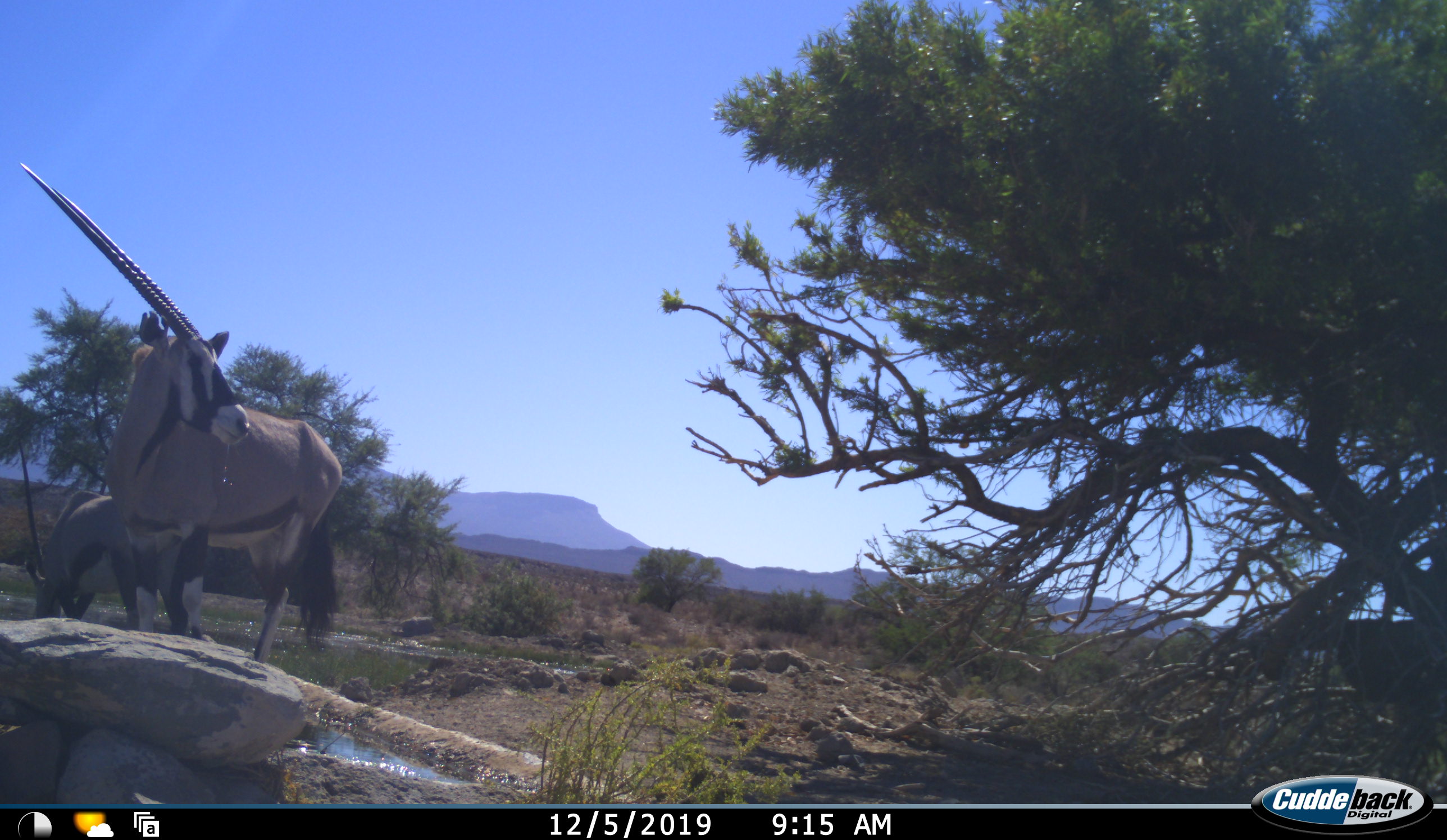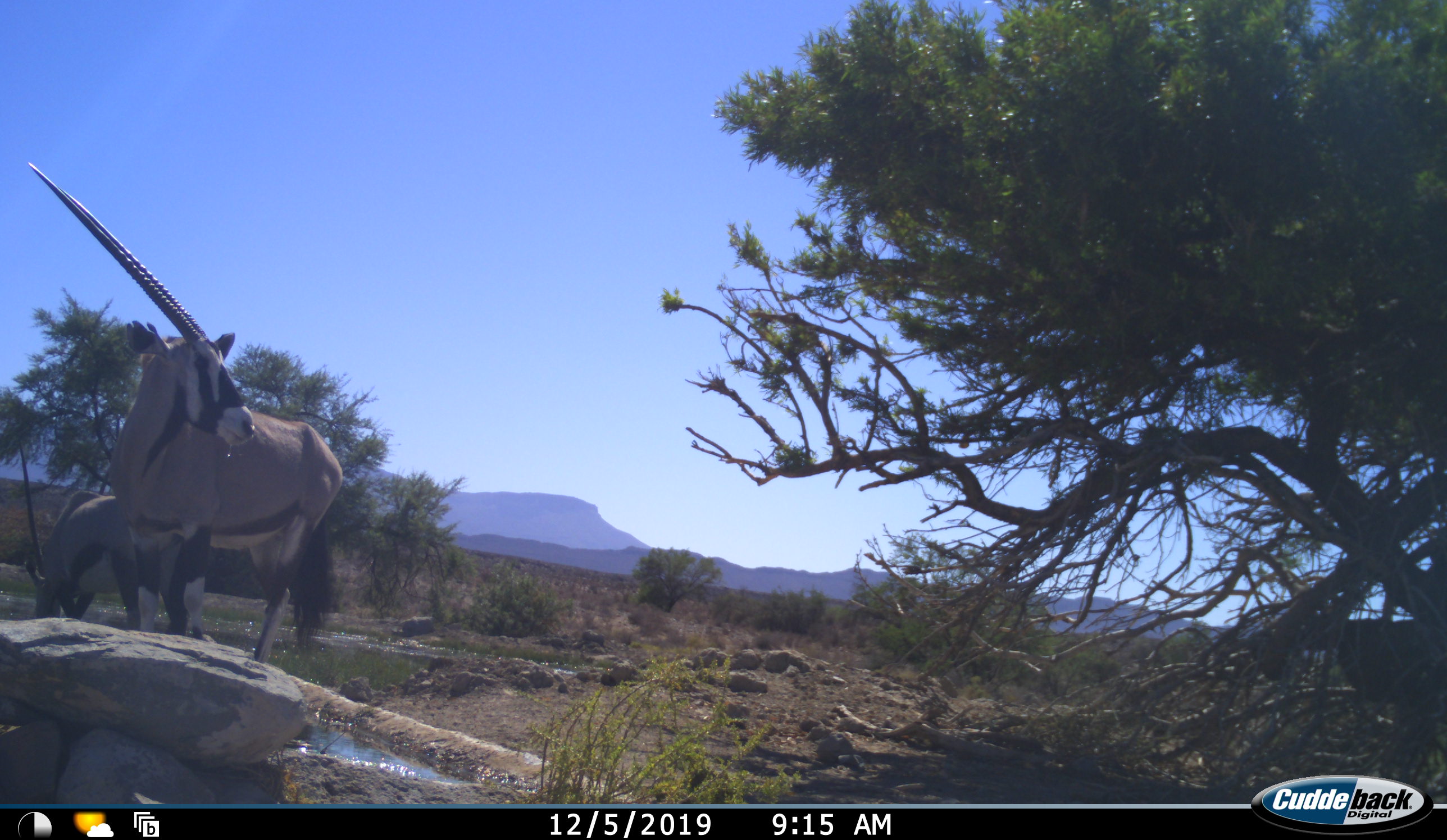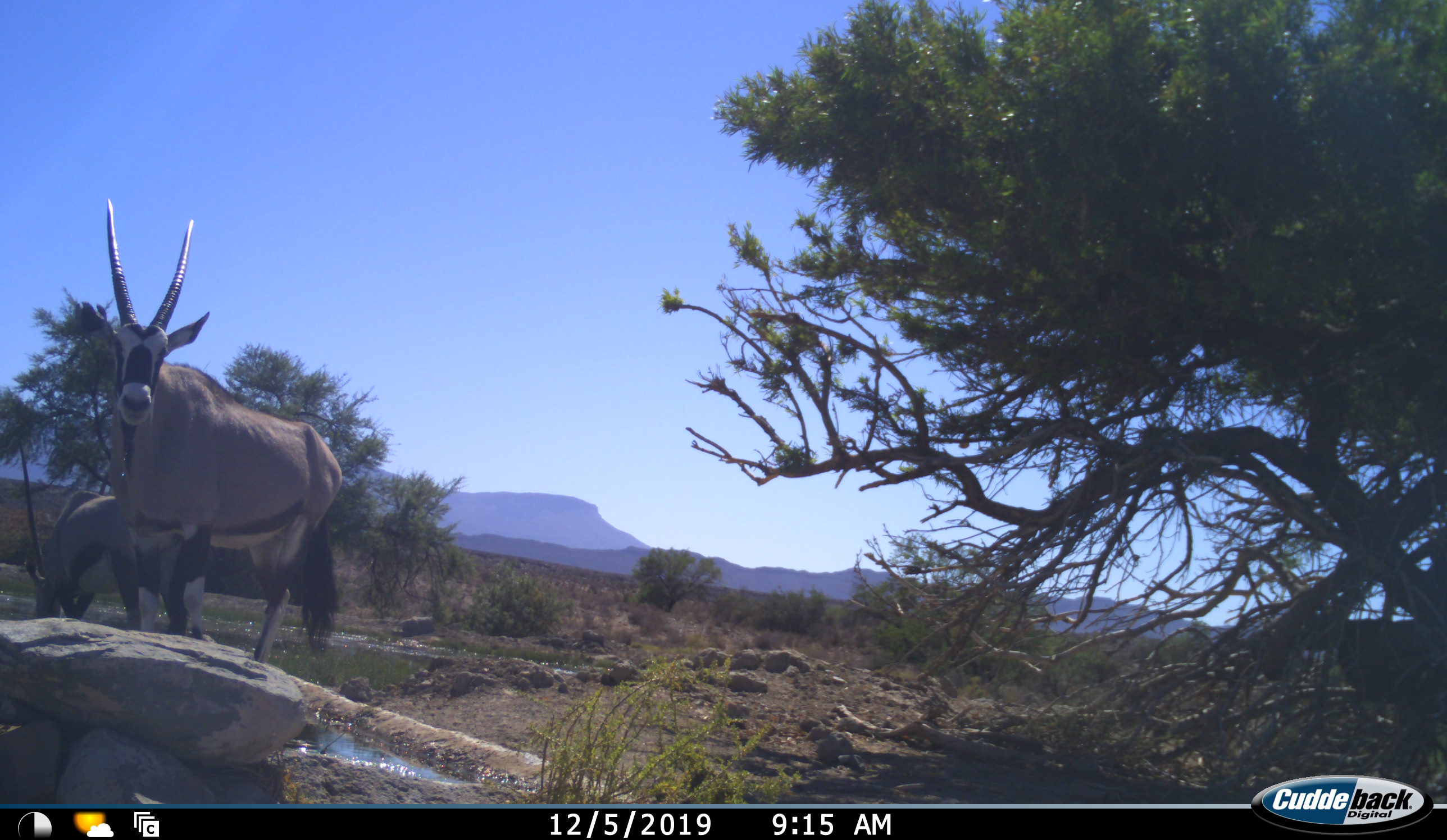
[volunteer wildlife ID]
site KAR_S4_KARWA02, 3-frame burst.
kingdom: Animalia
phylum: Chordata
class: Mammalia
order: Artiodactyla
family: Bovidae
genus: Oryx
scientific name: Oryx gazella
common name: gemsbok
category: oryx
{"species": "oryx (gemsbok) (Oryx gazella)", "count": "2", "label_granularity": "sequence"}